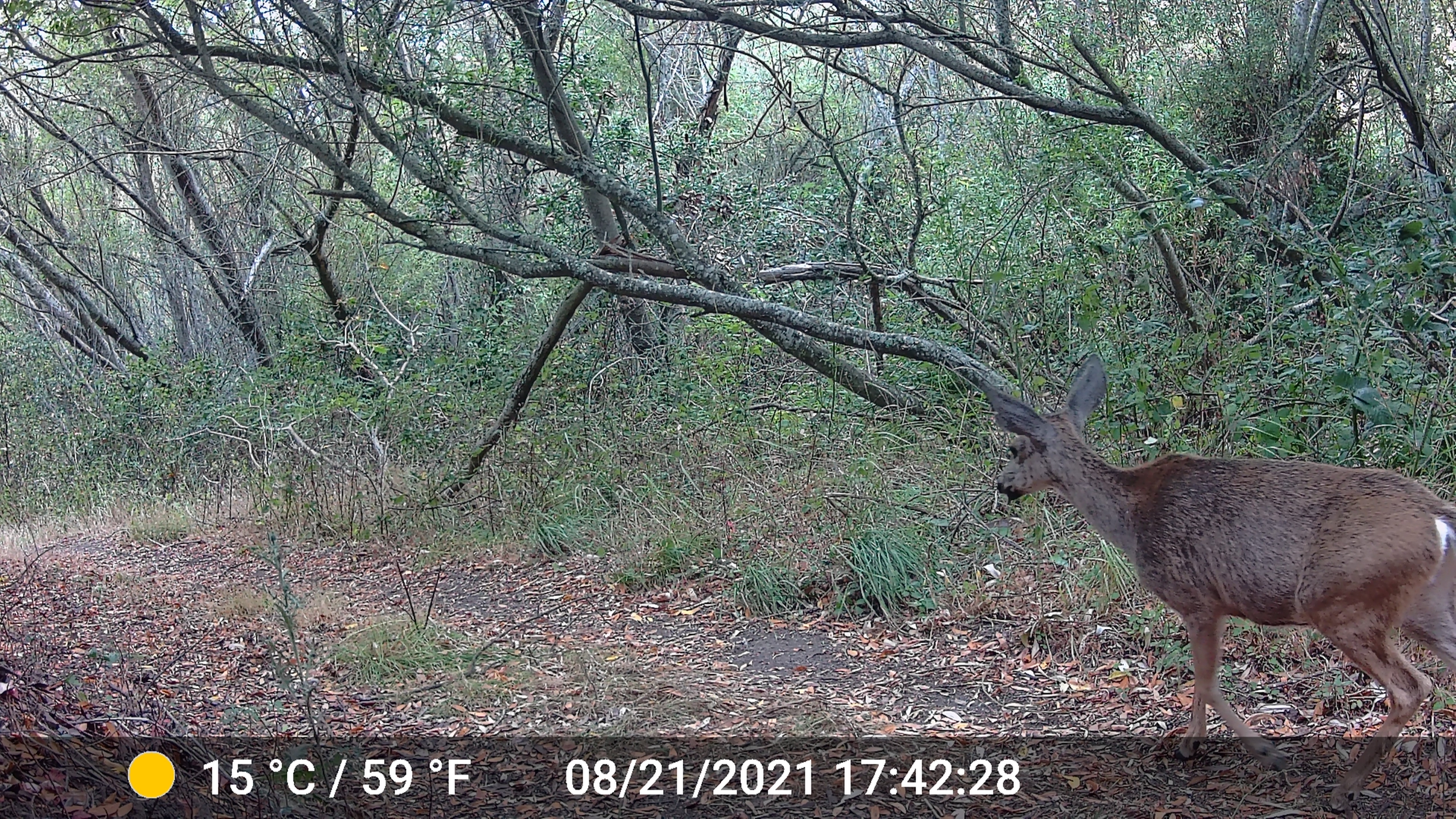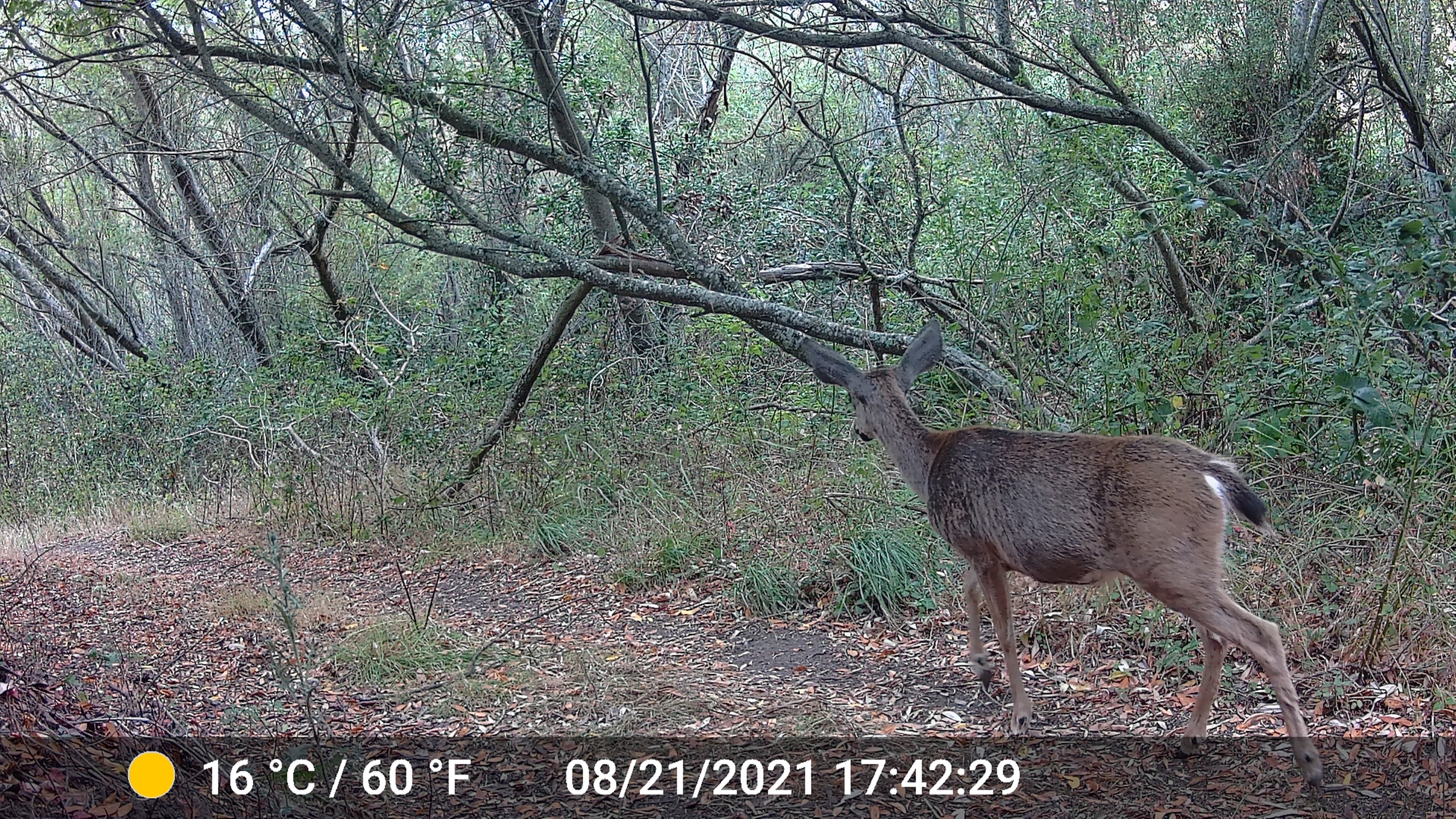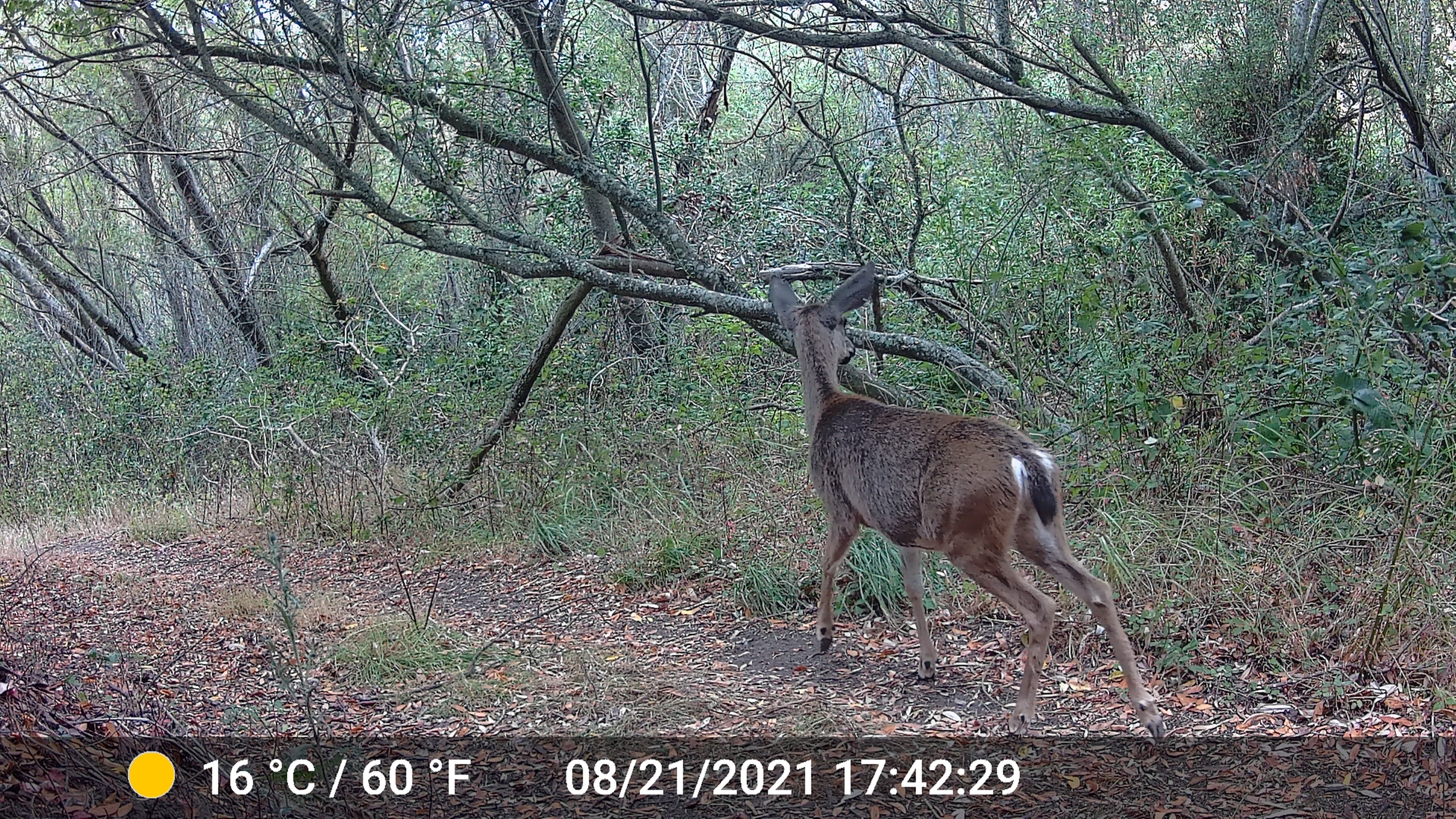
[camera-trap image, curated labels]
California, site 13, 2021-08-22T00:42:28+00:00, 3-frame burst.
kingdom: Animalia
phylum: Chordata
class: Mammalia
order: Artiodactyla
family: Cervidae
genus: Odocoileus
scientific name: Odocoileus hemionus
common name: mule deer